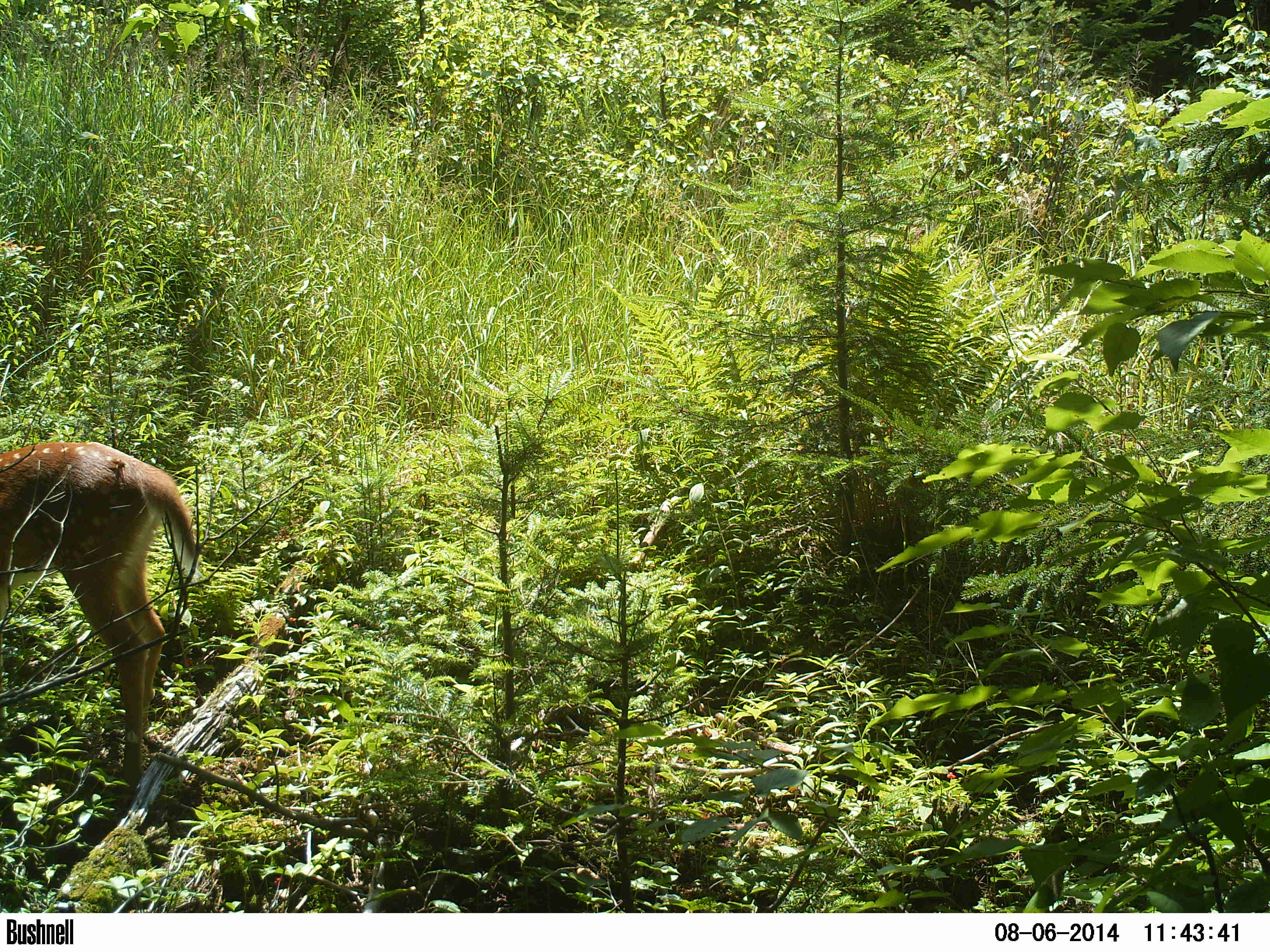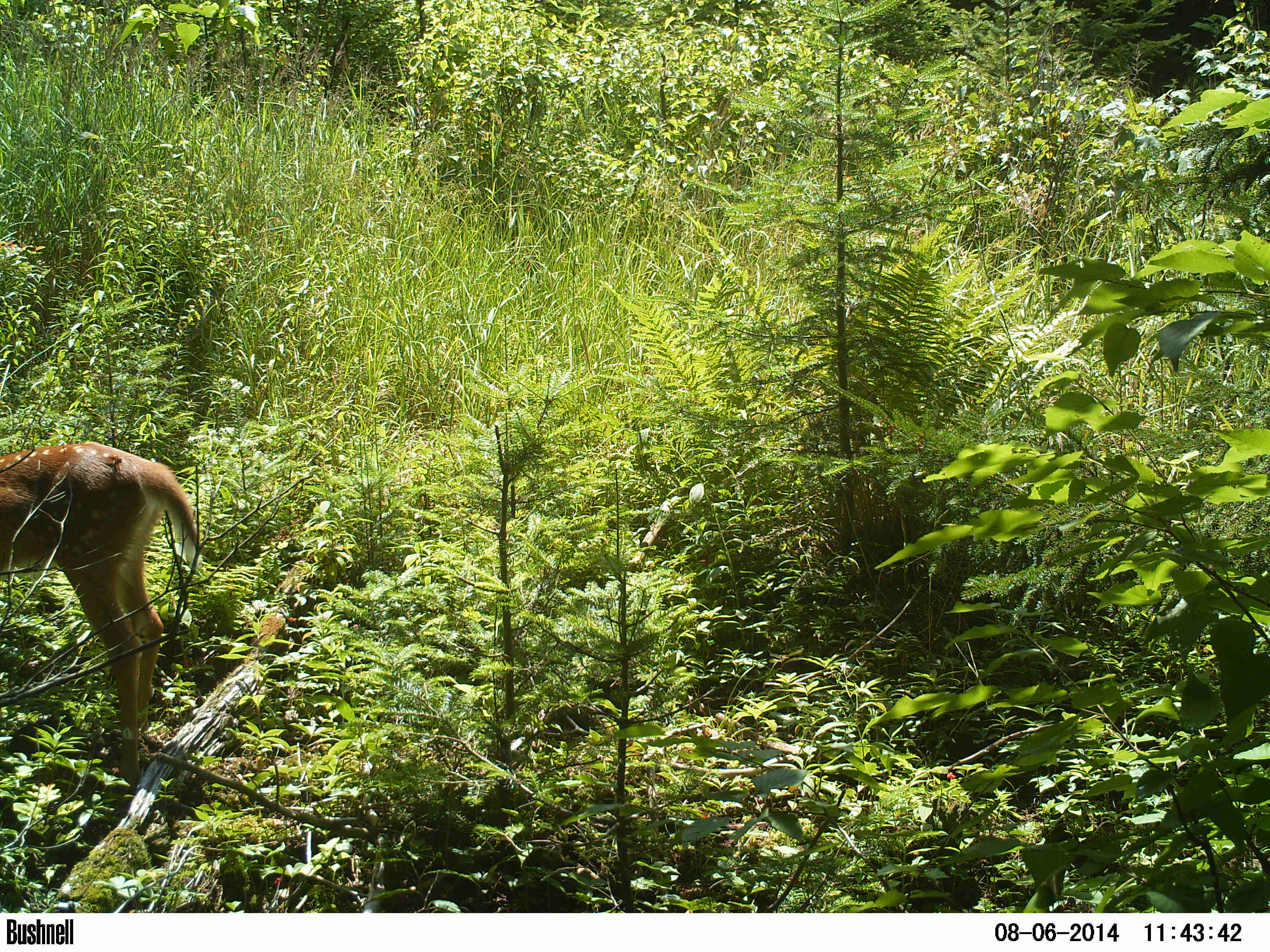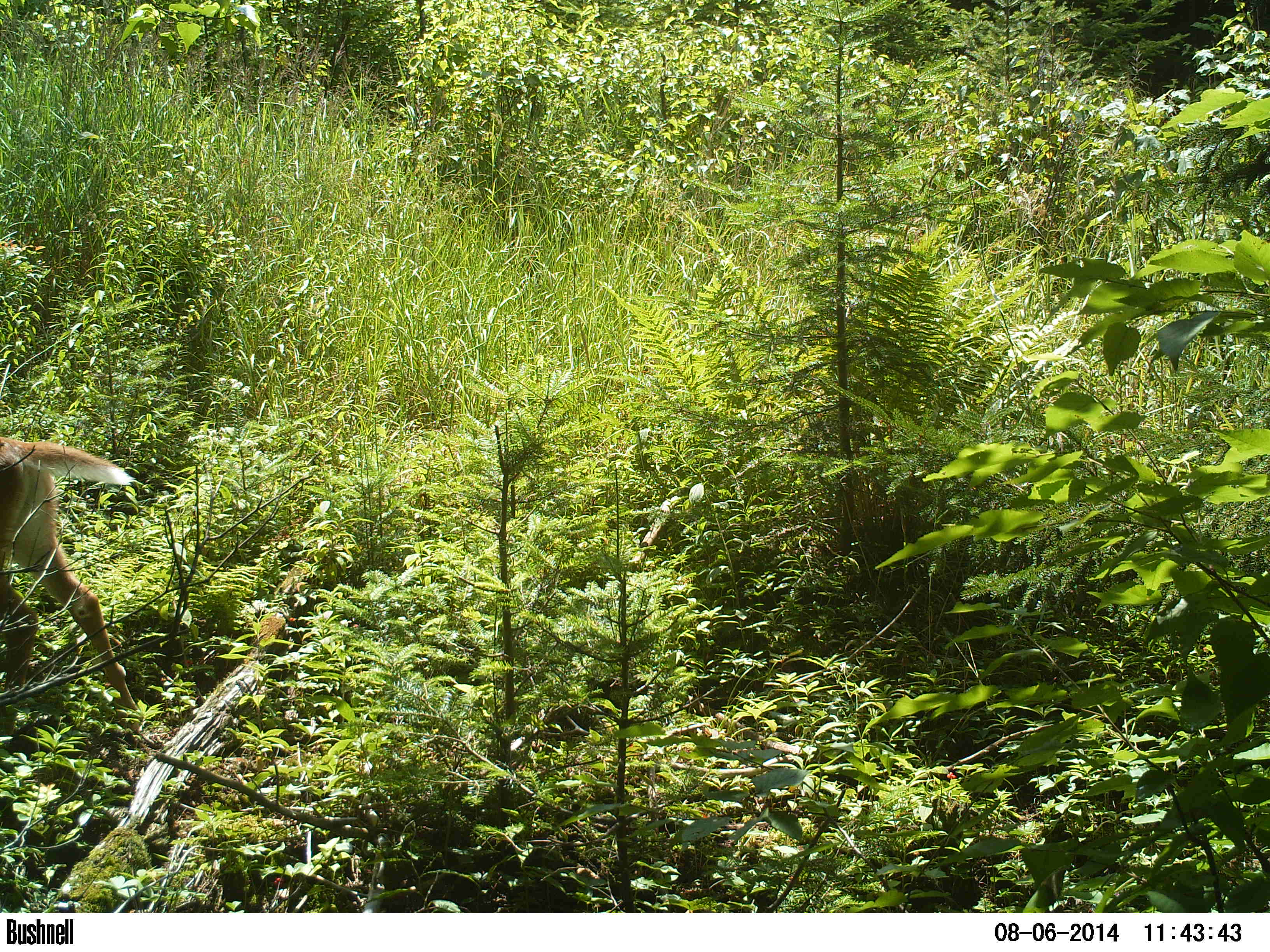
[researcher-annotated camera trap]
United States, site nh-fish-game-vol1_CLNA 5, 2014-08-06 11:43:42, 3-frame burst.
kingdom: Animalia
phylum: Chordata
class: Mammalia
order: Artiodactyla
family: Cervidae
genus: Odocoileus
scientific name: Odocoileus virginianus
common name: white-tailed deer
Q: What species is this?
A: White-tailed deer (Odocoileus virginianus).